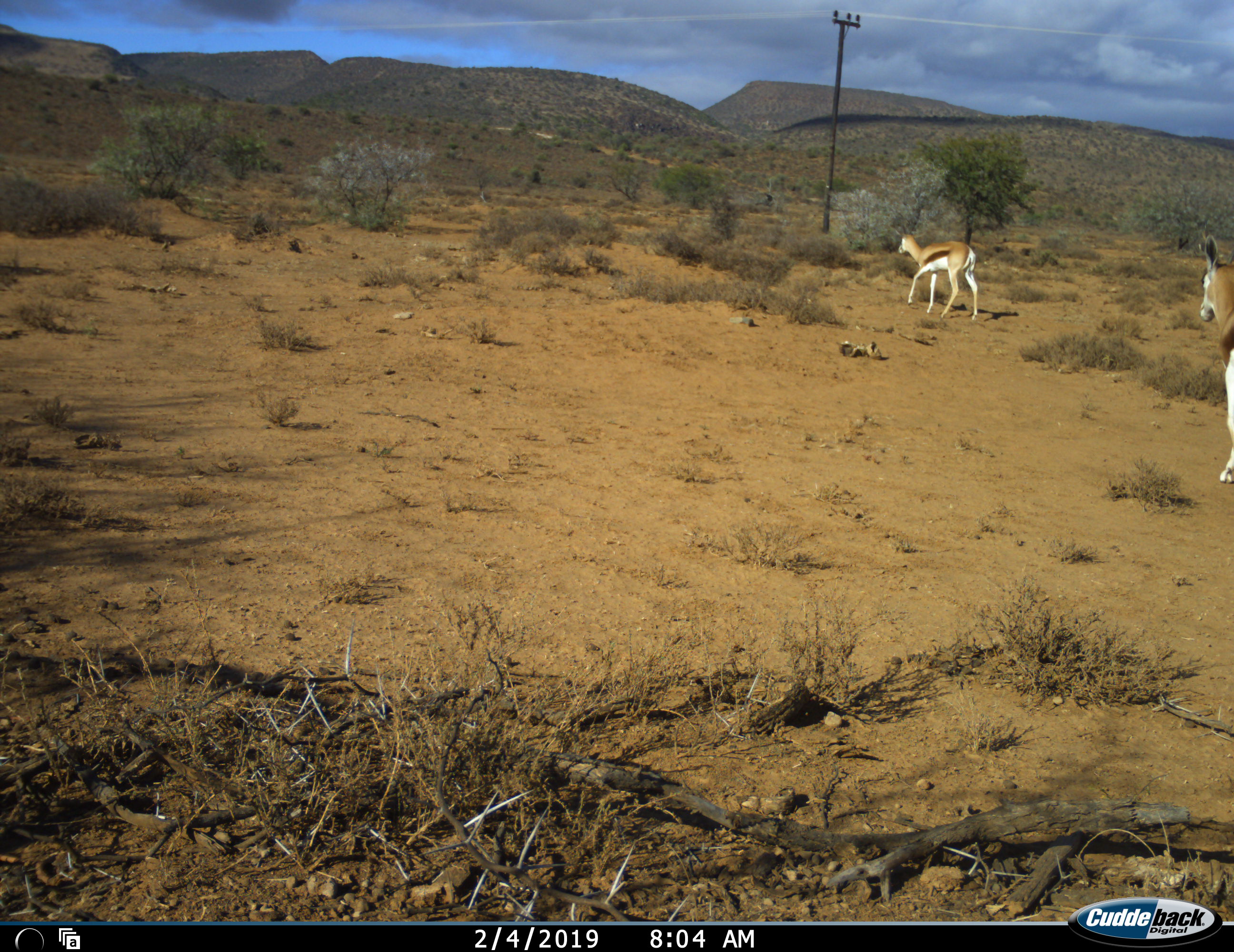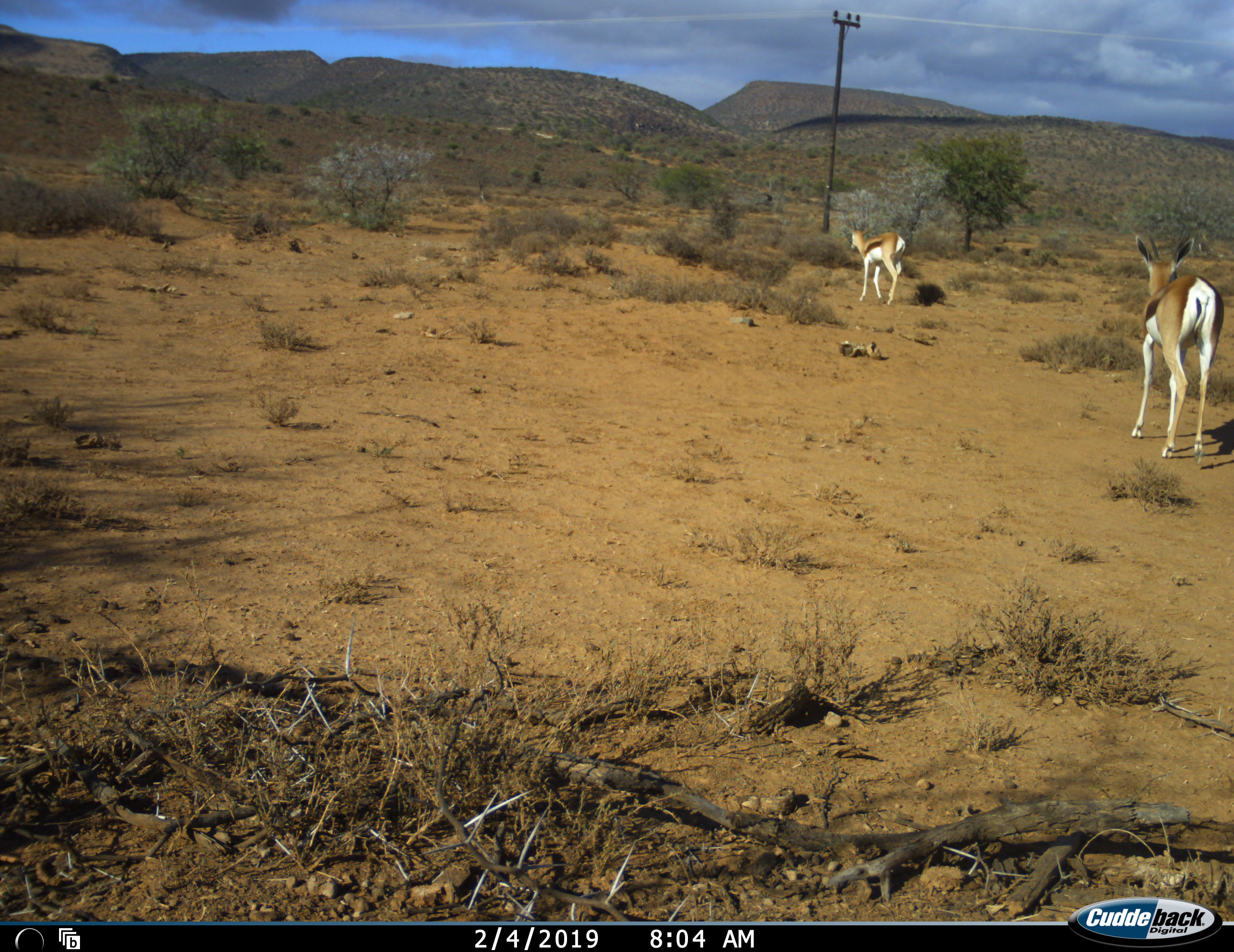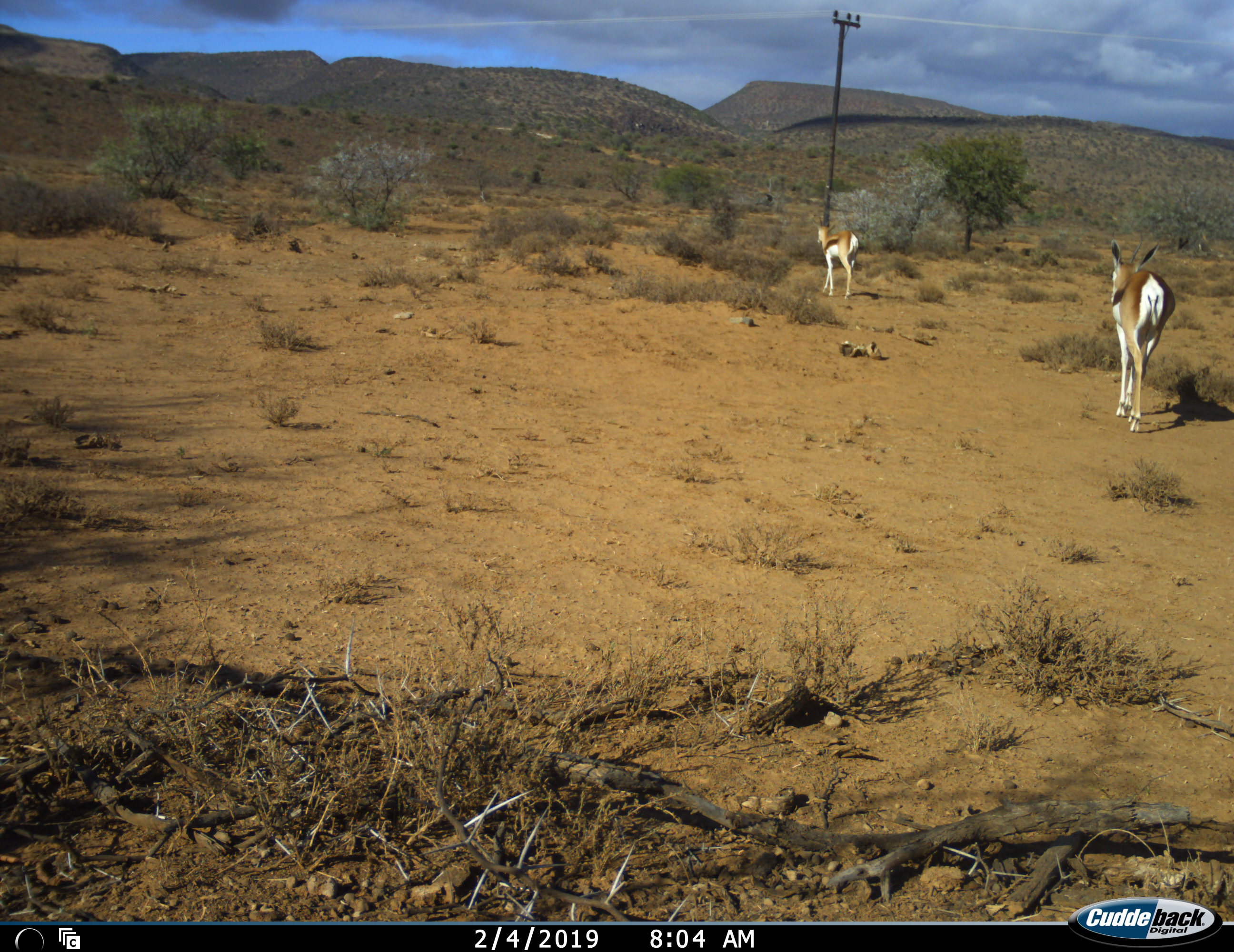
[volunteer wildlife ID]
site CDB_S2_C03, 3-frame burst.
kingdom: Animalia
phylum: Chordata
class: Mammalia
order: Artiodactyla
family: Bovidae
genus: Antidorcas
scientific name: Antidorcas marsupialis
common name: springbok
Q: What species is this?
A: Springbok (Antidorcas marsupialis).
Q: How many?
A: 2.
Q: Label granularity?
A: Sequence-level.